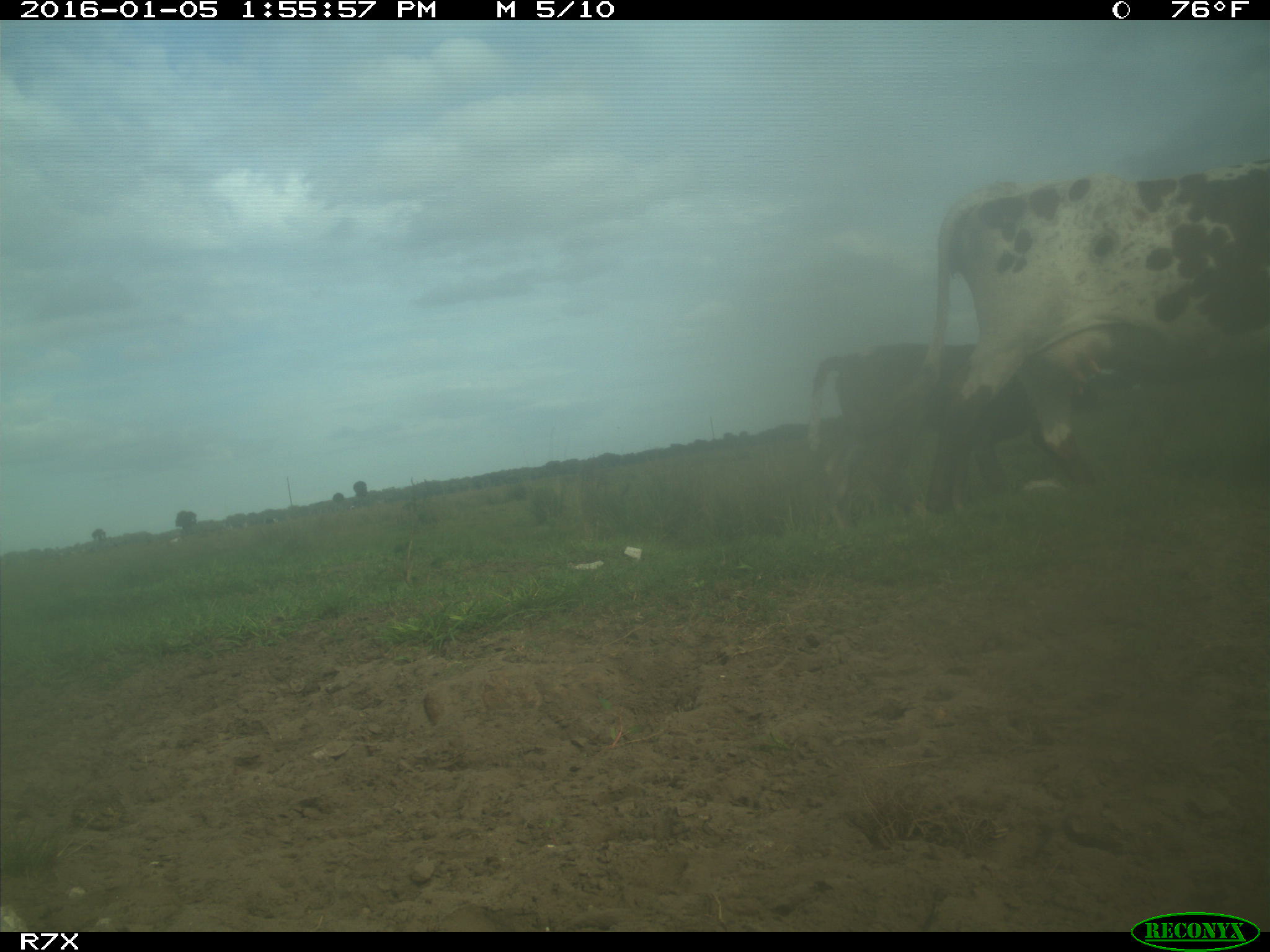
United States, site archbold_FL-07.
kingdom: Animalia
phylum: Chordata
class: Mammalia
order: Artiodactyla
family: Bovidae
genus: Bos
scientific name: Bos taurus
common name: domestic cow